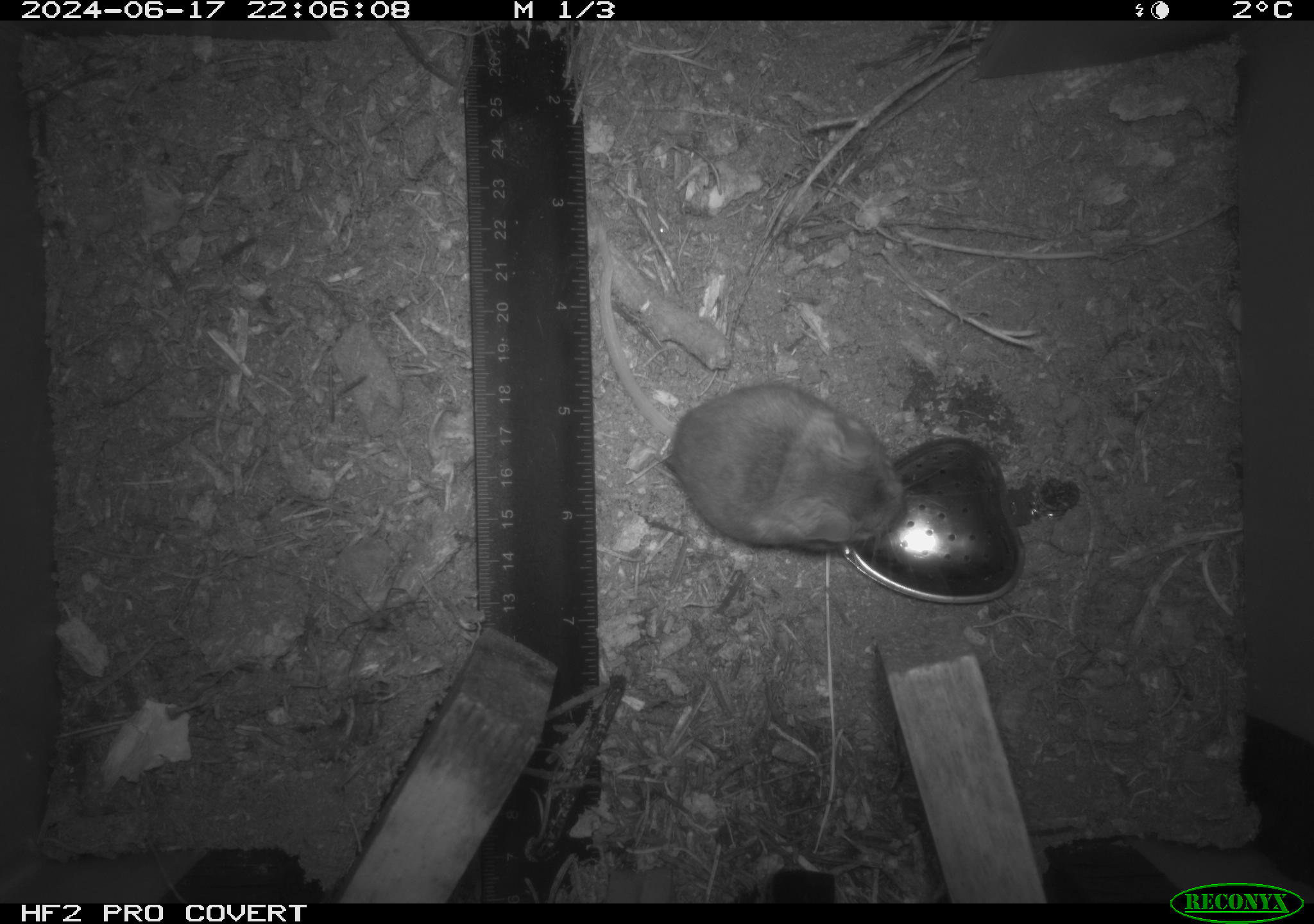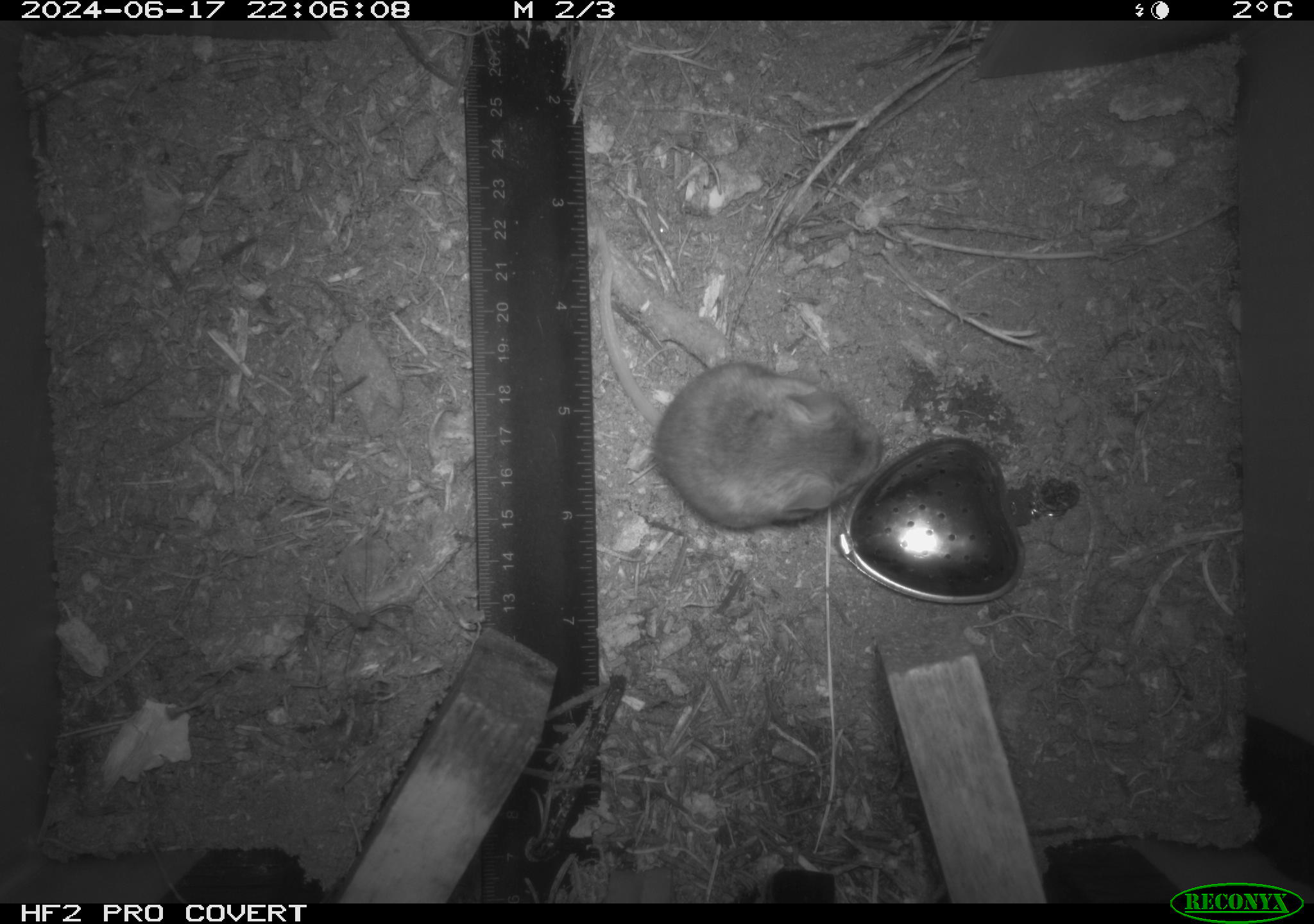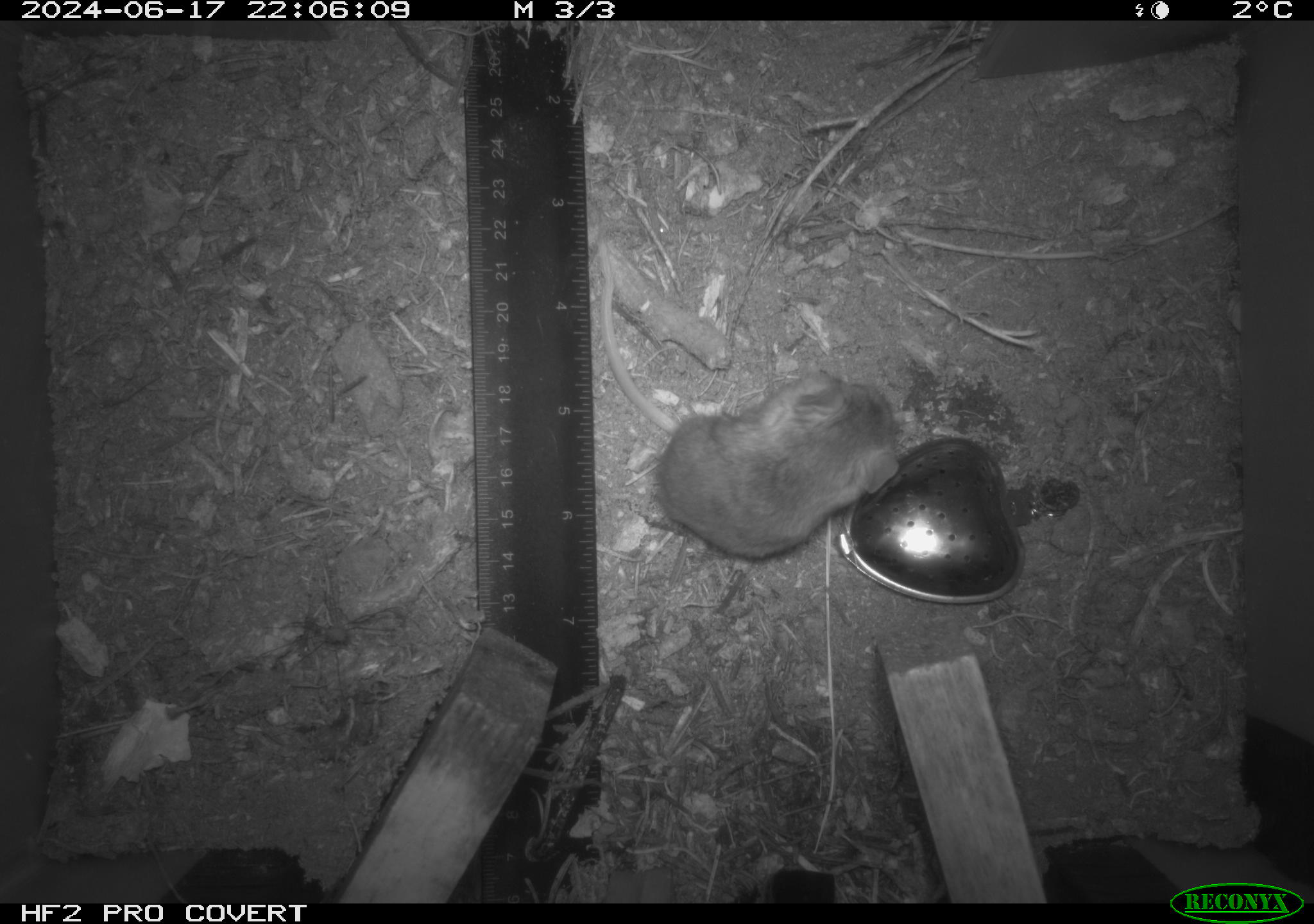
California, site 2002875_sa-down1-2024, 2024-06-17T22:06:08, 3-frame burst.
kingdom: Animalia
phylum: Chordata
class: Mammalia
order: Rodentia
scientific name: Rodentia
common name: rodent